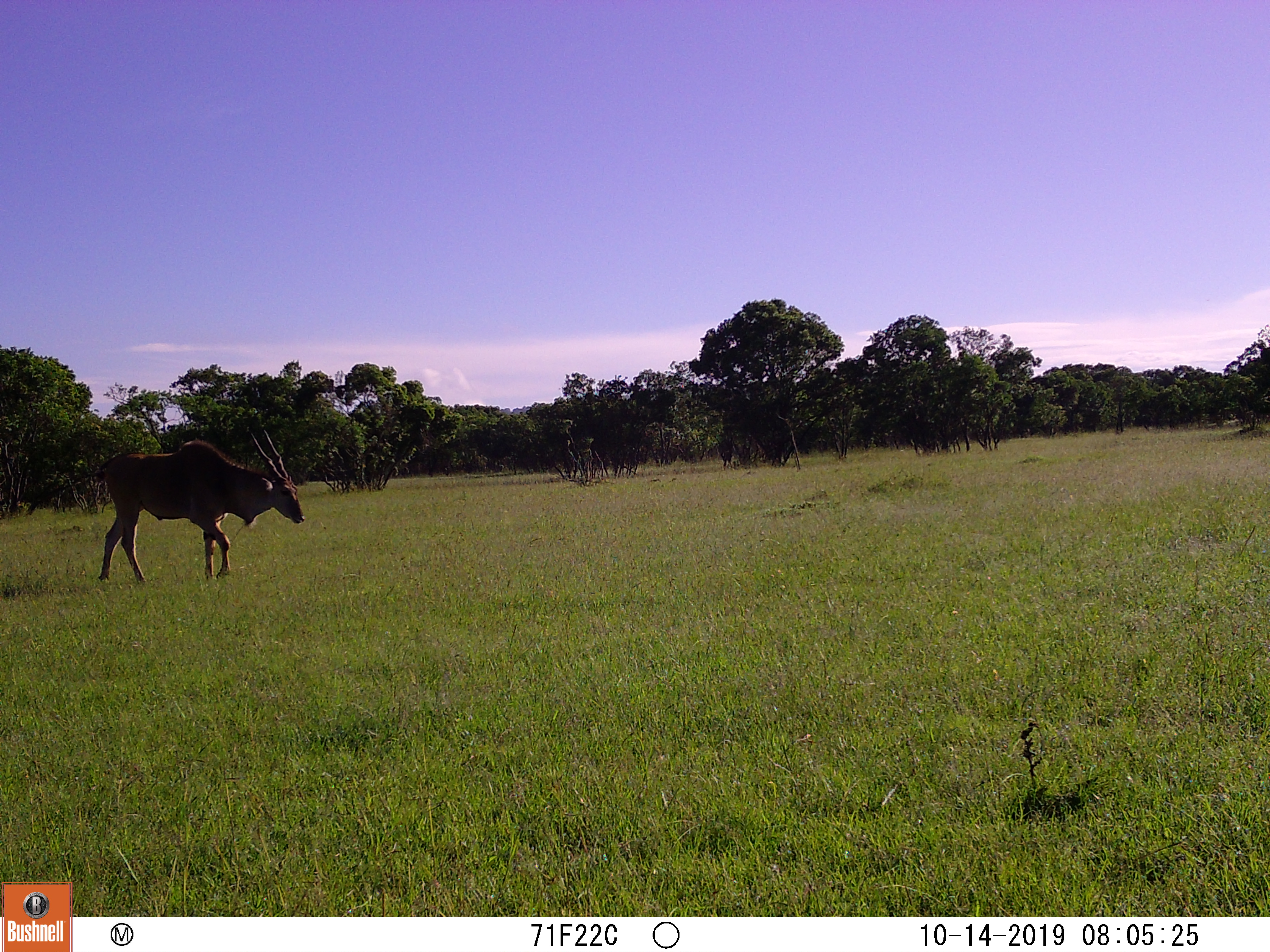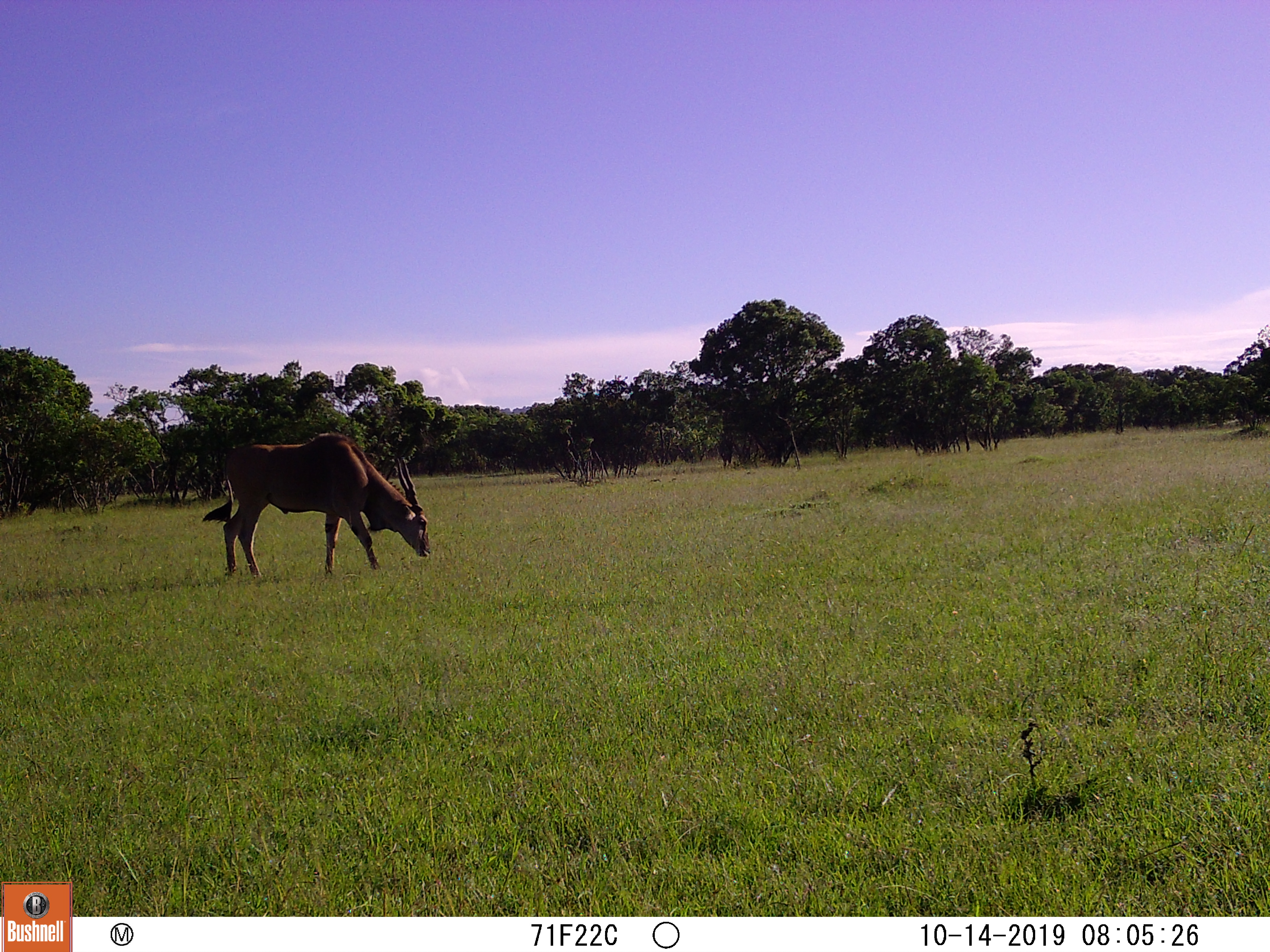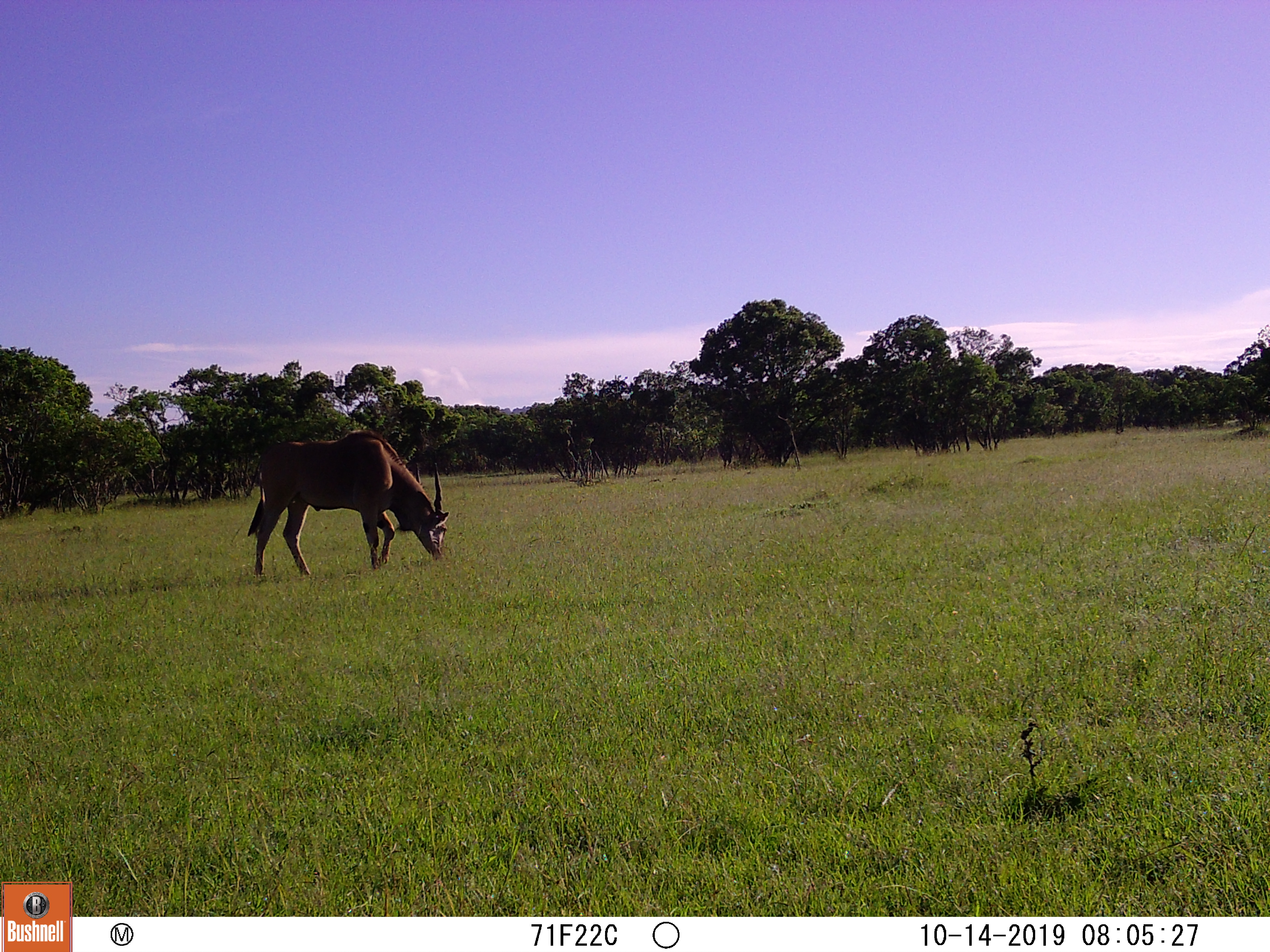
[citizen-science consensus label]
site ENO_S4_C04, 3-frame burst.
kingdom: Animalia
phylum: Chordata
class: Mammalia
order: Artiodactyla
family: Bovidae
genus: Tragelaphus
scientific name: Tragelaphus oryx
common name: eland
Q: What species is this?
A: Eland (Tragelaphus oryx).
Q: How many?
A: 1.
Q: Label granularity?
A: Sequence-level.